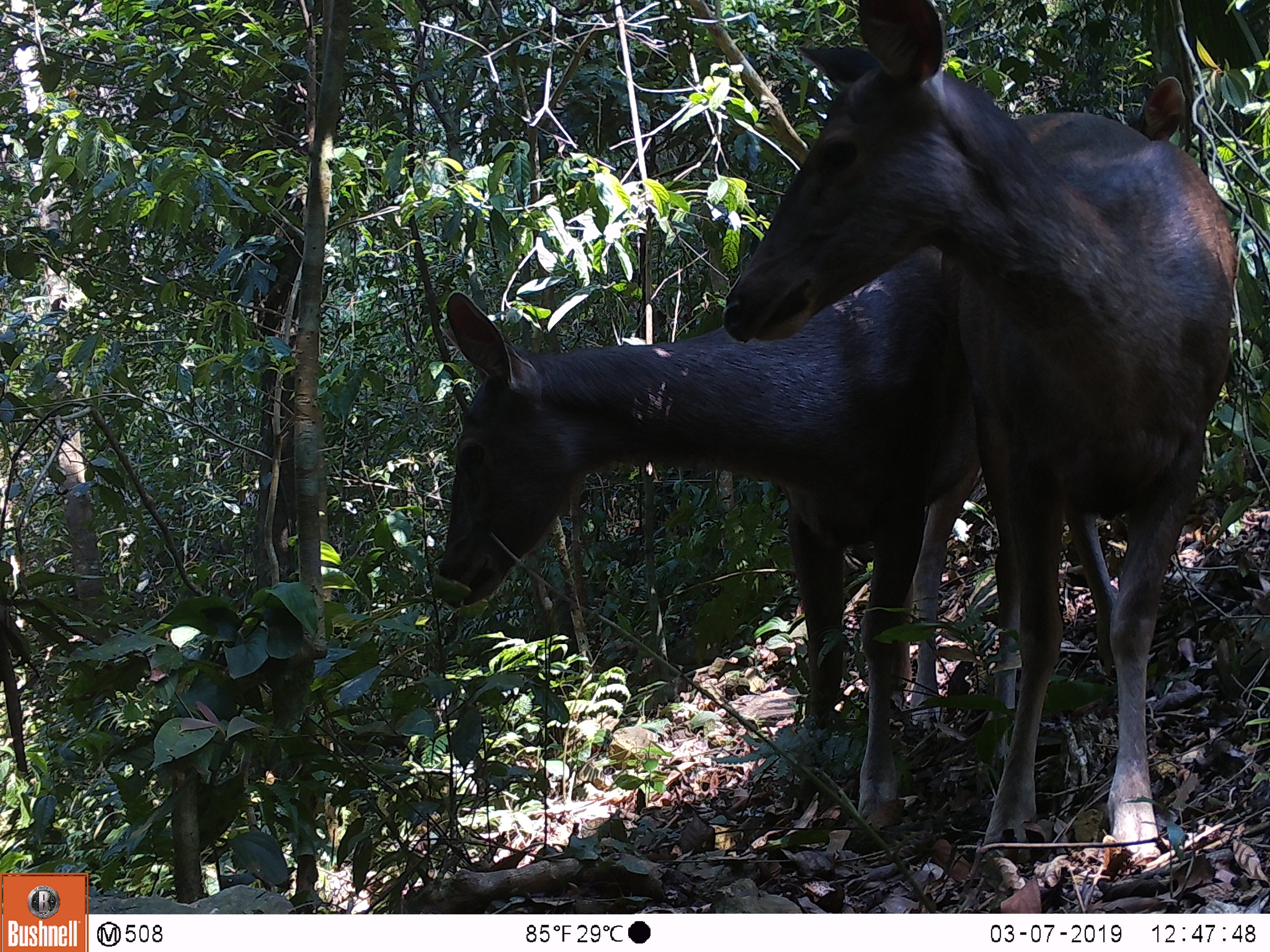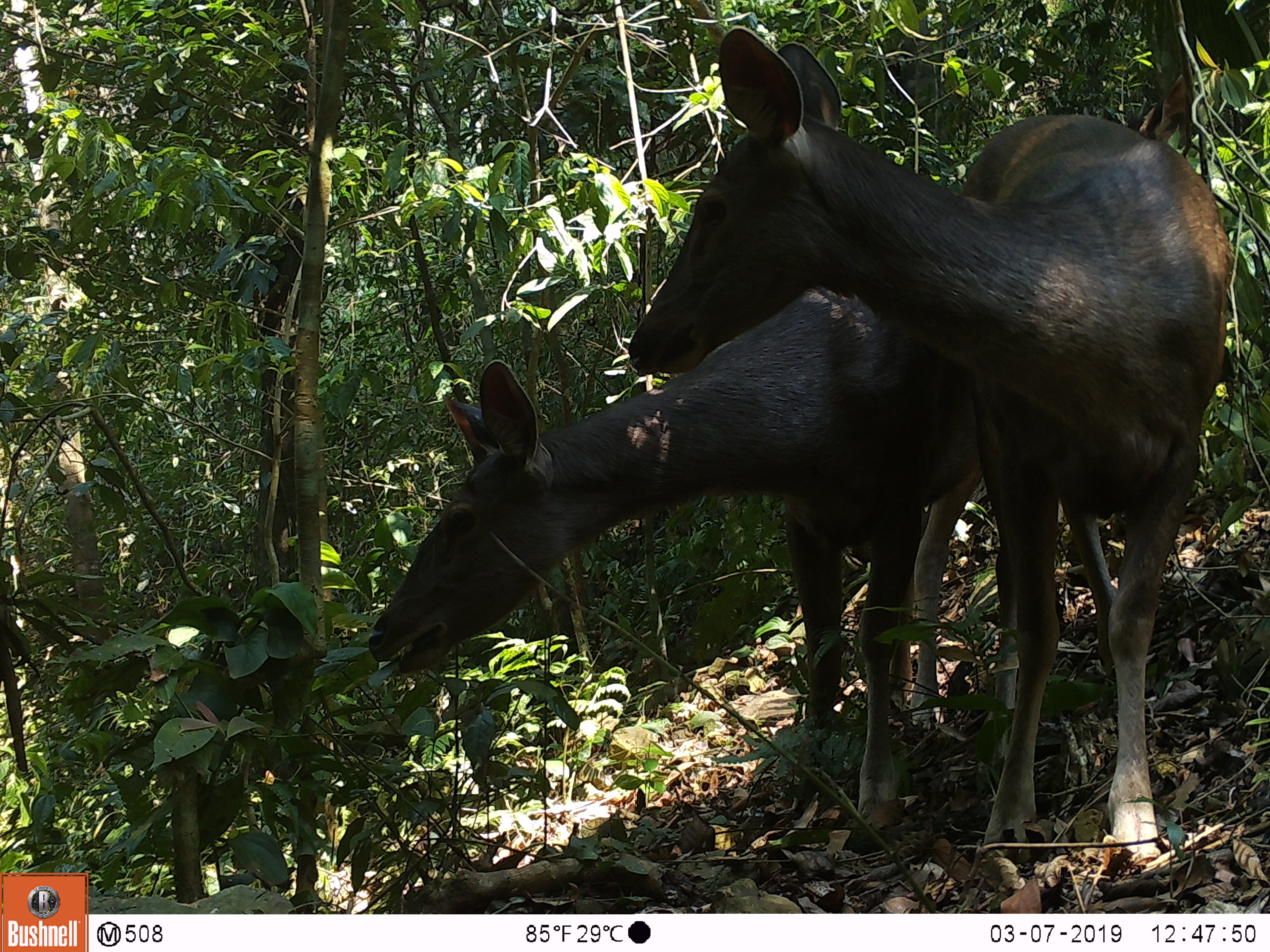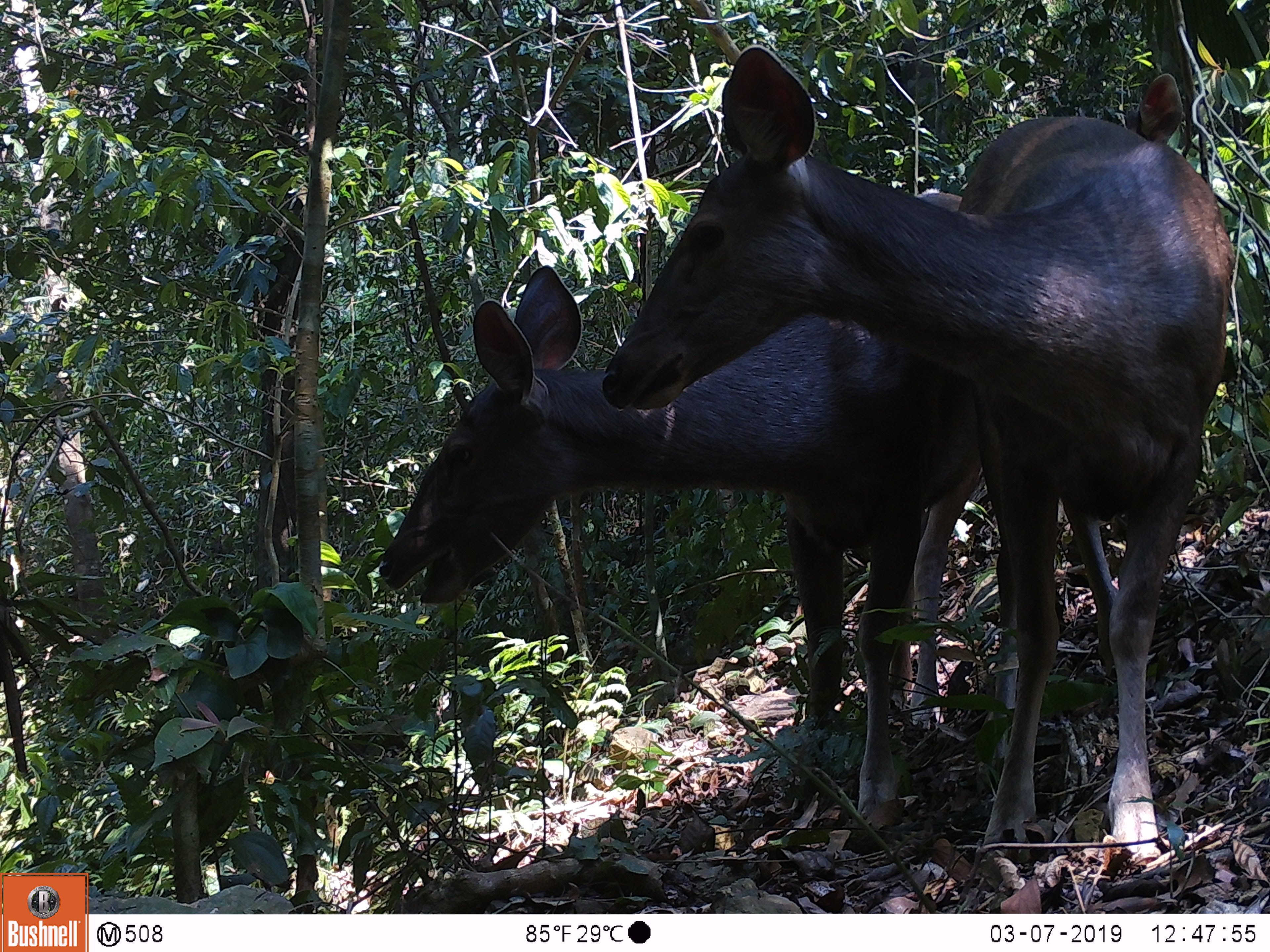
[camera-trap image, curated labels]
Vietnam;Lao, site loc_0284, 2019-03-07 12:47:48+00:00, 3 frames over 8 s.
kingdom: Animalia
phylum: Chordata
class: Mammalia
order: Artiodactyla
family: Cervidae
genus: Rusa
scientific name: Rusa unicolor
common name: sambar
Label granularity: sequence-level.